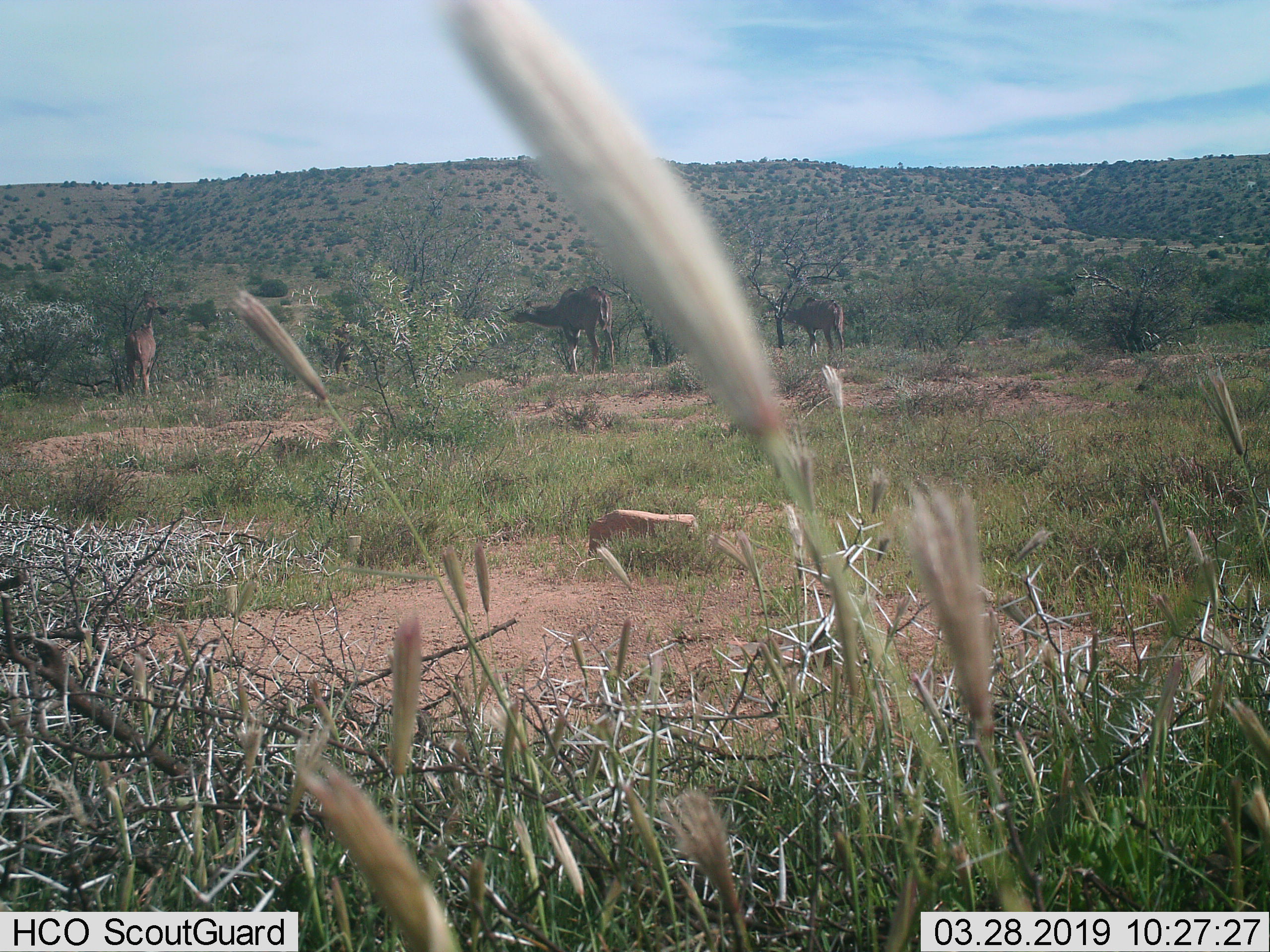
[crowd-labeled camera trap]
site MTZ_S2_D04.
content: unidentified animal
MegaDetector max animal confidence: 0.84